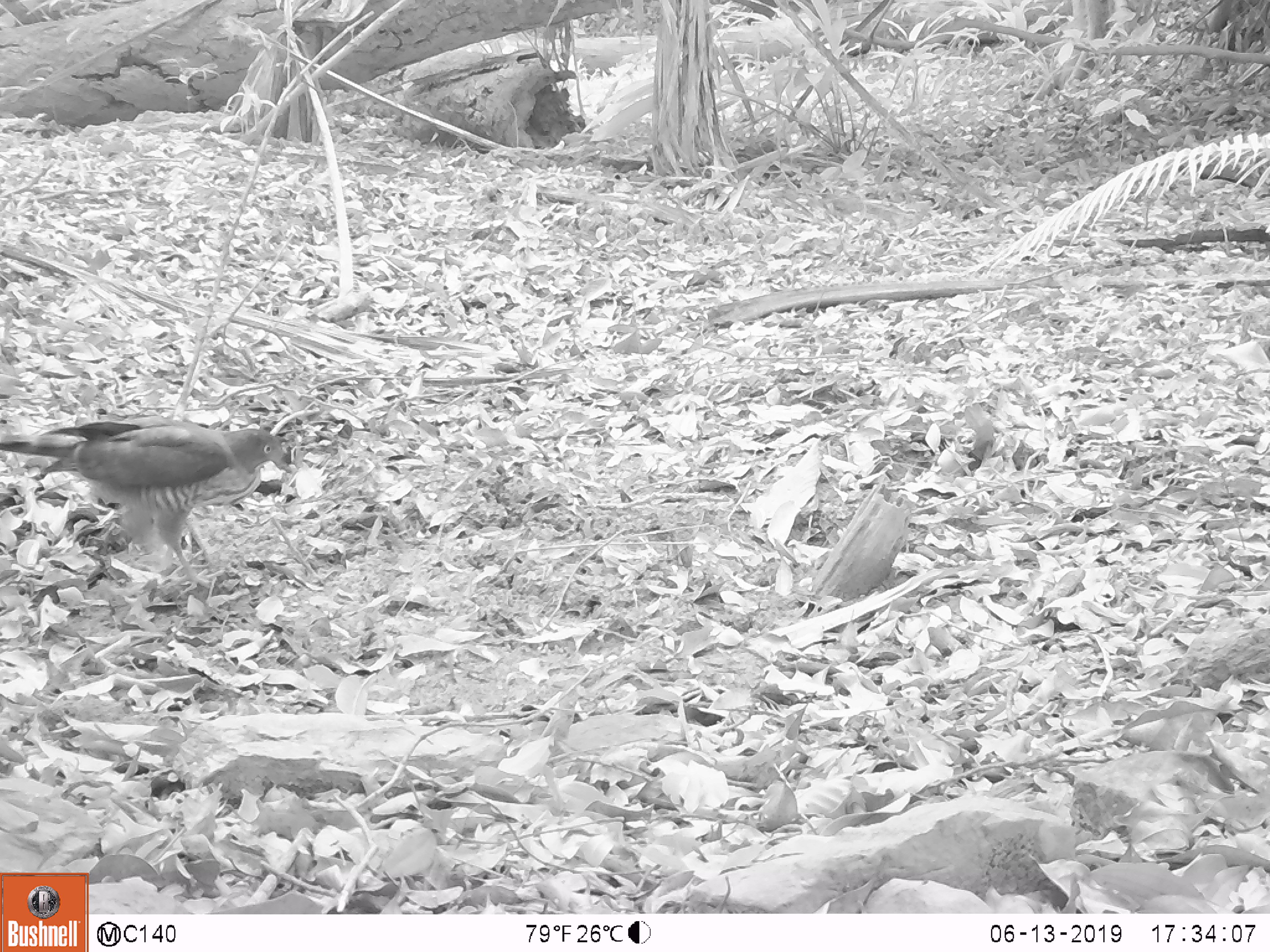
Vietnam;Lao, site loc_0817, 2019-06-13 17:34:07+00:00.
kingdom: Animalia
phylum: Chordata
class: Aves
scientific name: Aves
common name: bird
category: unidentified bird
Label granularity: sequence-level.